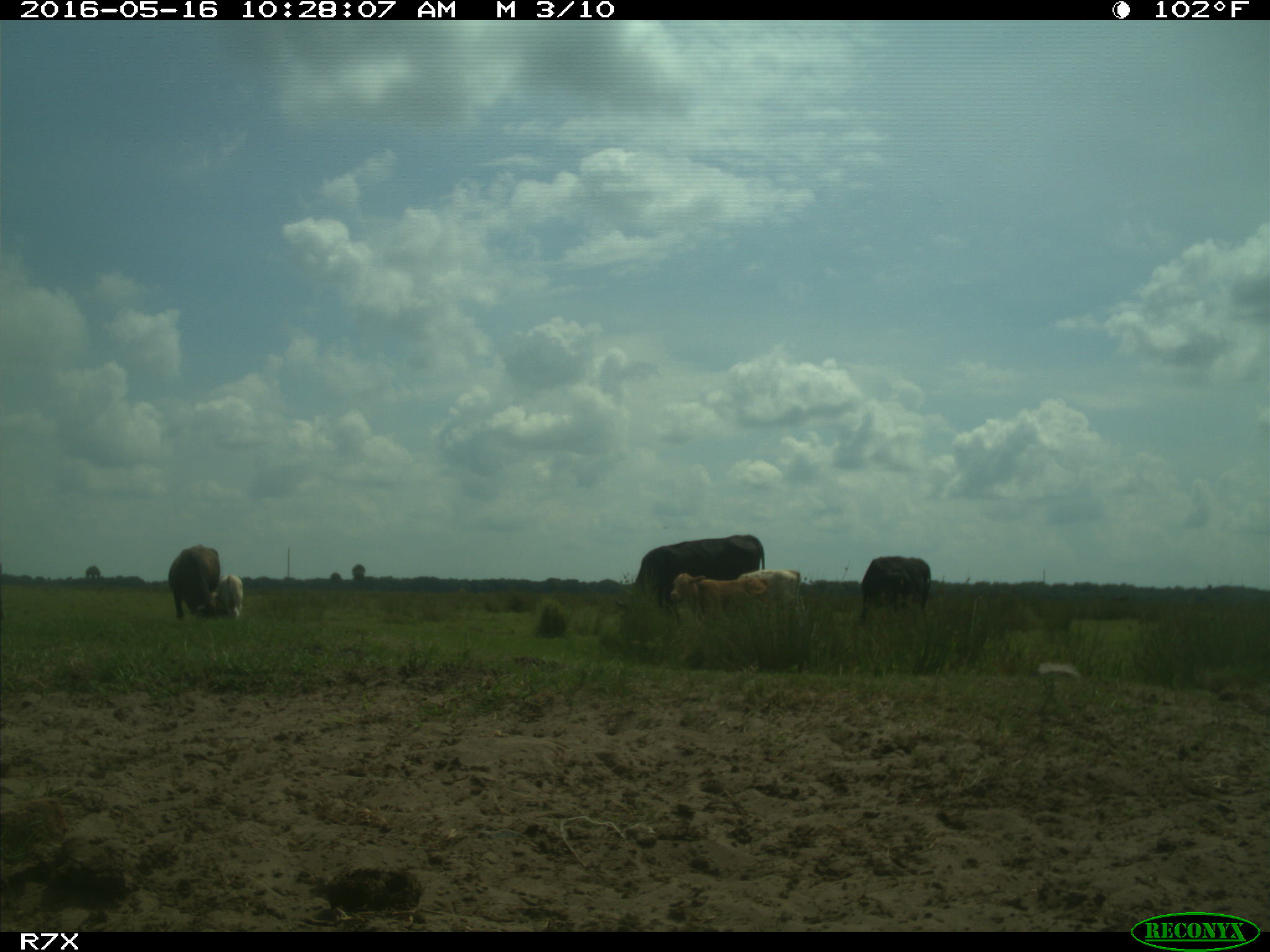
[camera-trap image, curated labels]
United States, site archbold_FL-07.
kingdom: Animalia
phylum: Chordata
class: Mammalia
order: Artiodactyla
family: Bovidae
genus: Bos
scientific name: Bos taurus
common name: domestic cow